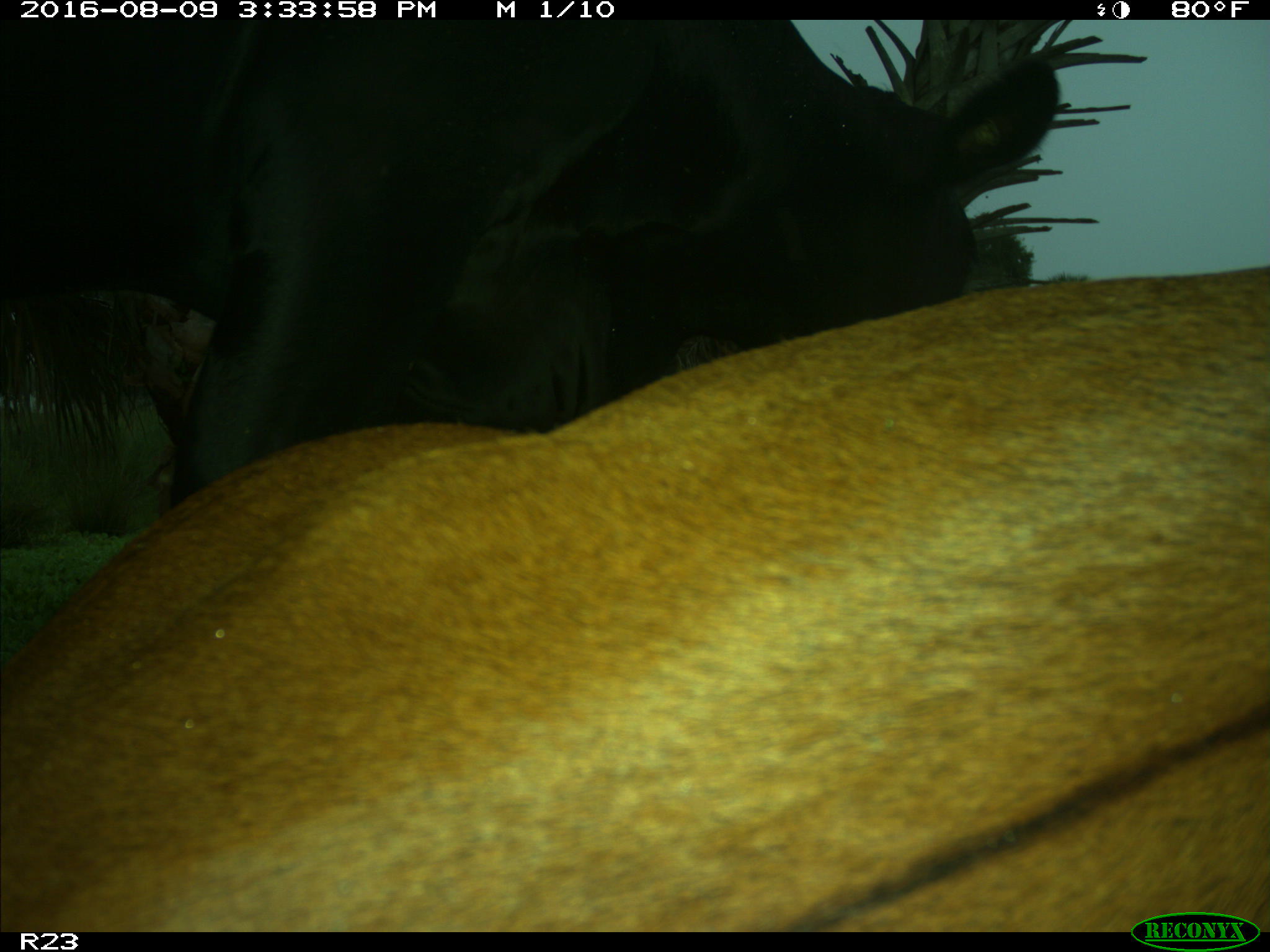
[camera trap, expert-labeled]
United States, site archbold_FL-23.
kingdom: Animalia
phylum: Chordata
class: Mammalia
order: Artiodactyla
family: Bovidae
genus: Bos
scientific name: Bos taurus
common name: domestic cow